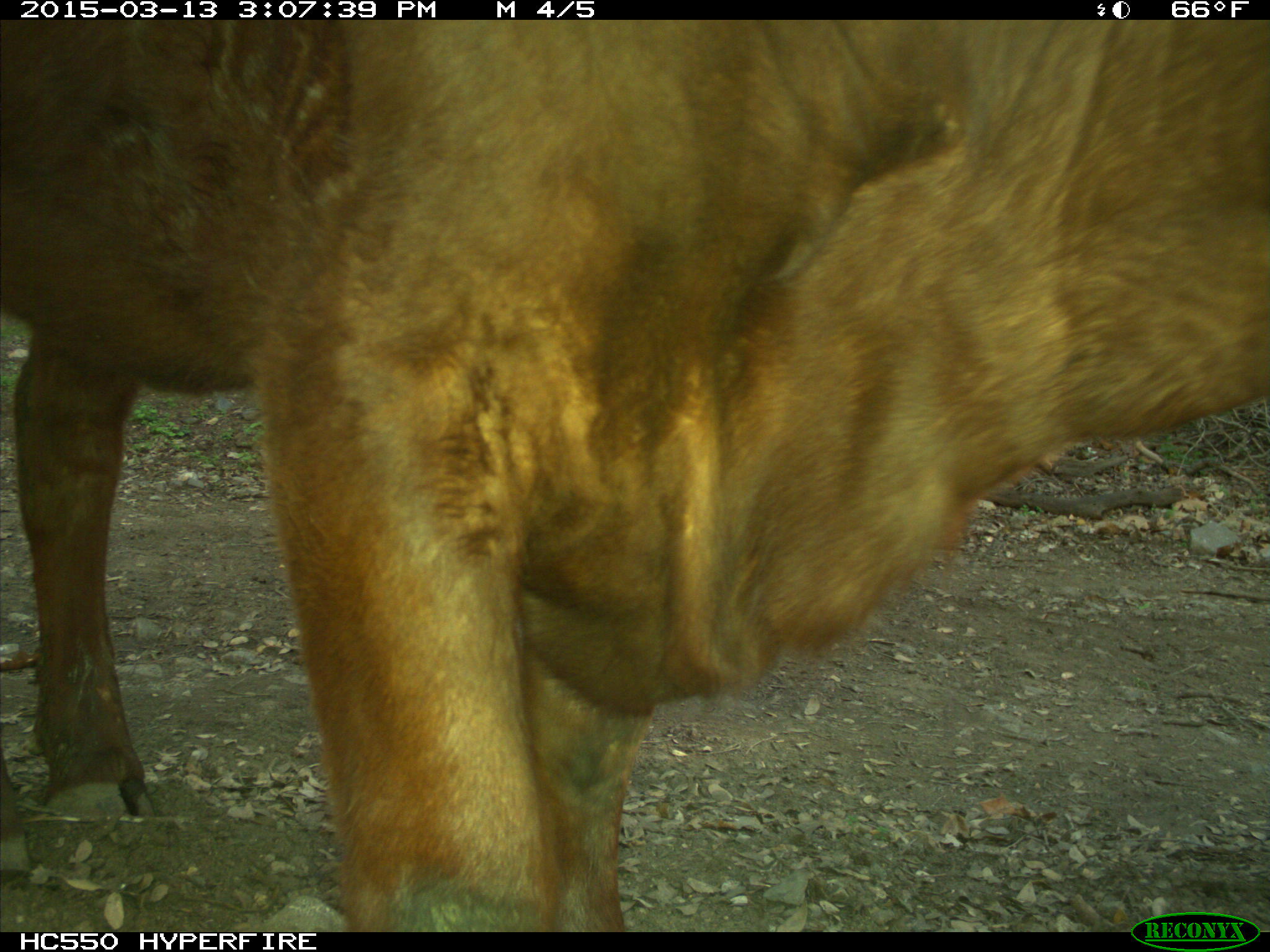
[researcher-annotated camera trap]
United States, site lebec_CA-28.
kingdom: Animalia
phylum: Chordata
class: Mammalia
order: Artiodactyla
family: Bovidae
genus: Bos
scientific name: Bos taurus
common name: domestic cow